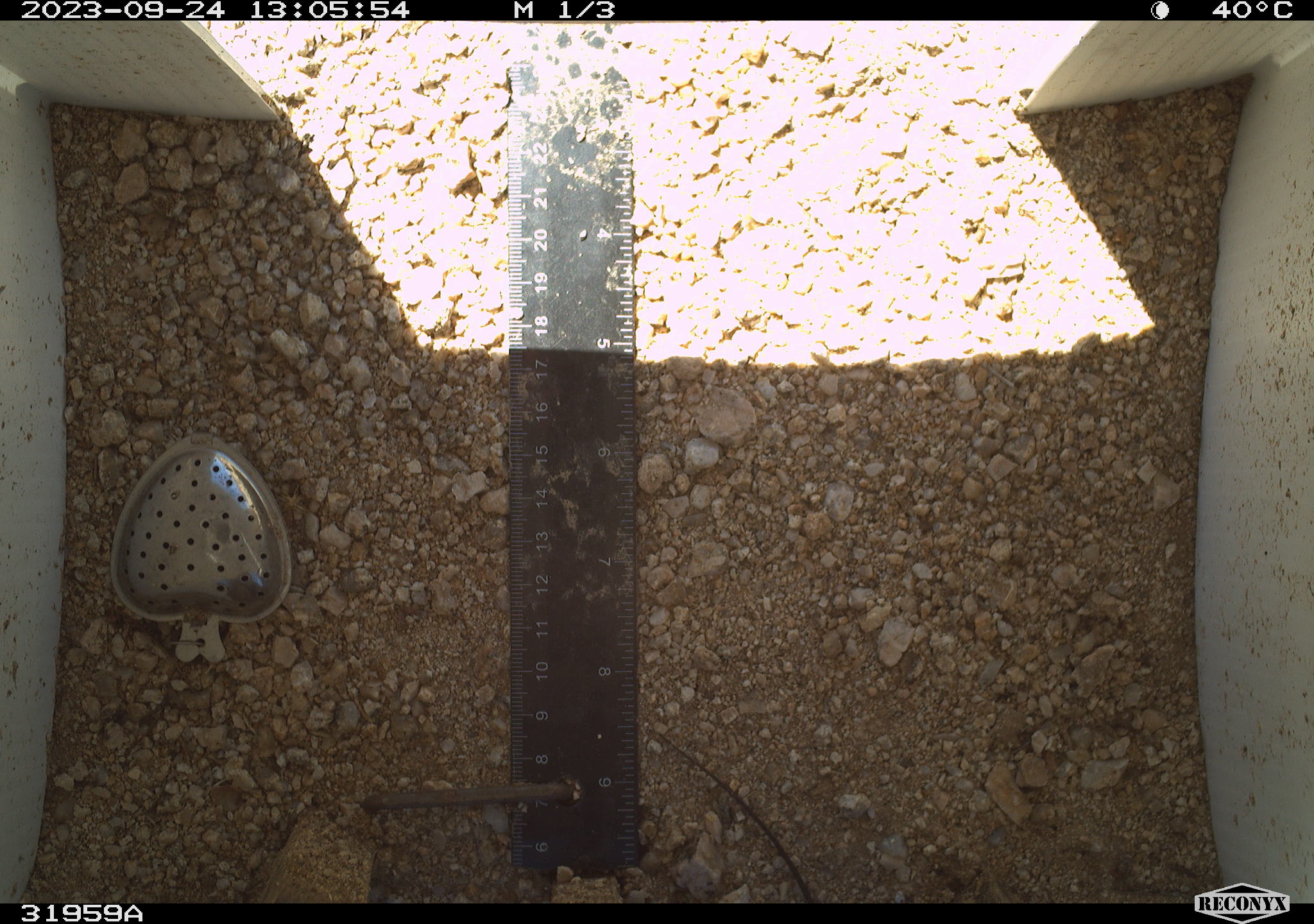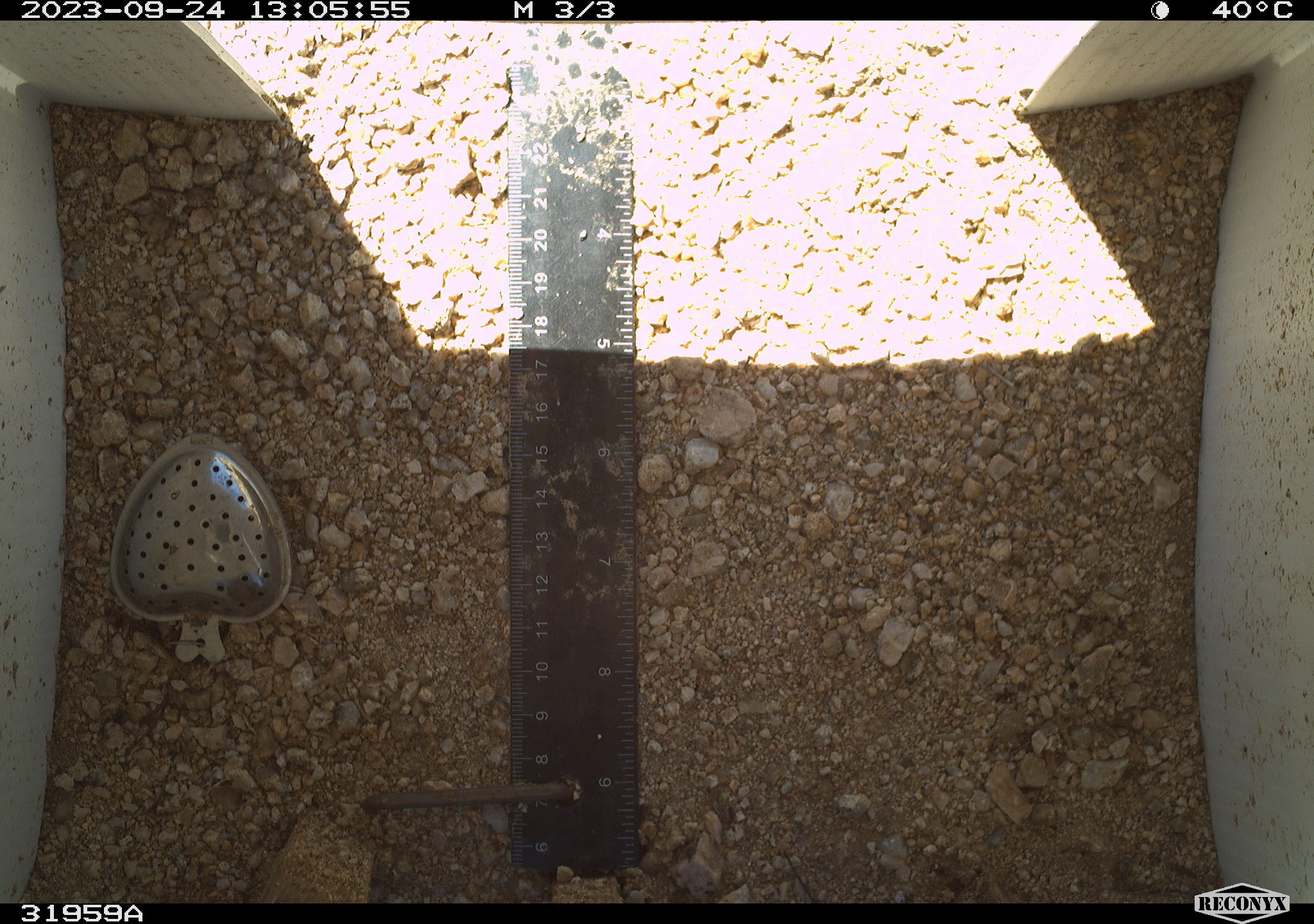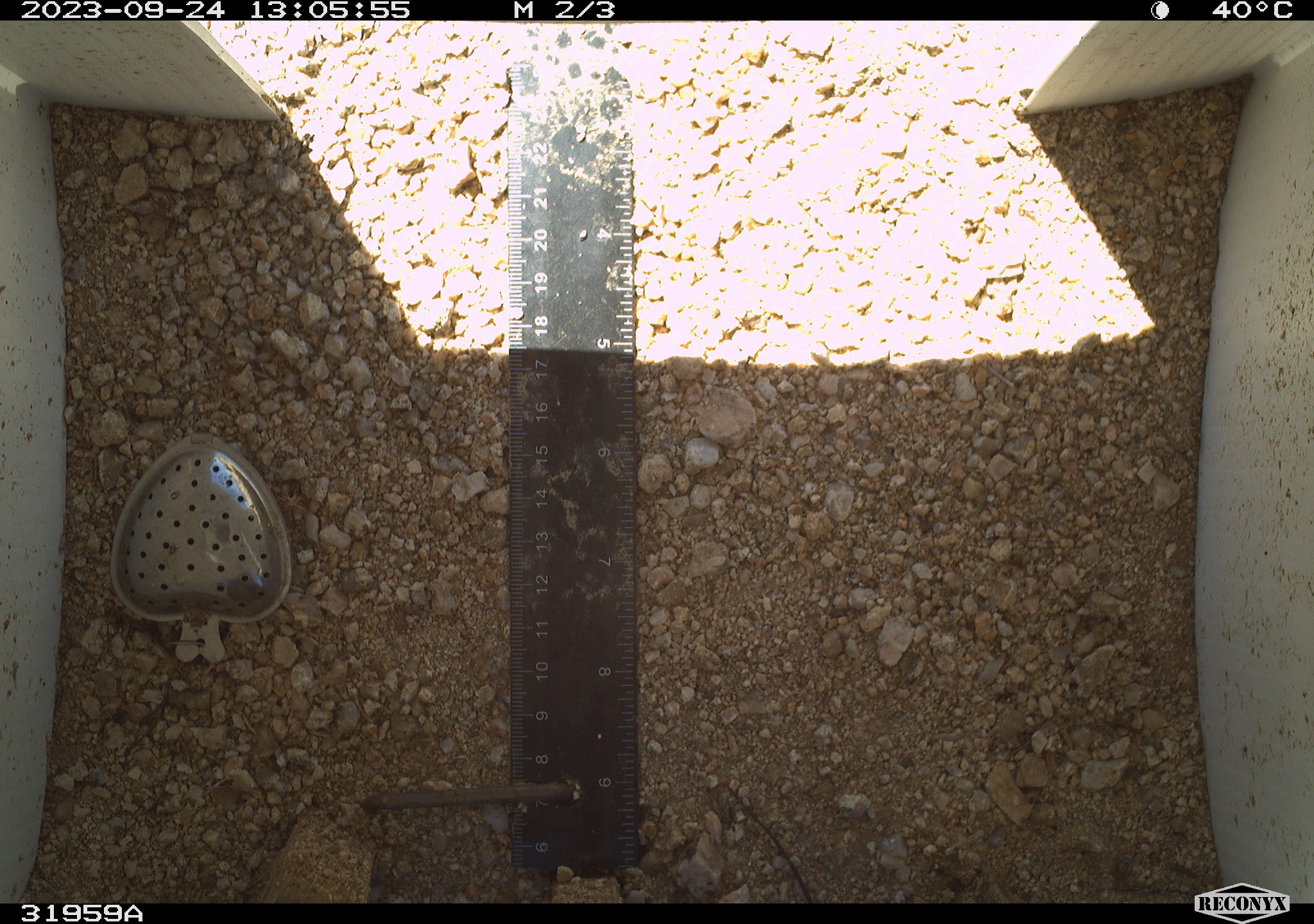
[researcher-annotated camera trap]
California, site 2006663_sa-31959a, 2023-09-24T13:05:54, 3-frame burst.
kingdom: Animalia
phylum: Chordata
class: Reptilia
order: Squamata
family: Teiidae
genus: Aspidoscelis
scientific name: Aspidoscelis tigris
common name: western whiptail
Western whiptail (Aspidoscelis tigris).